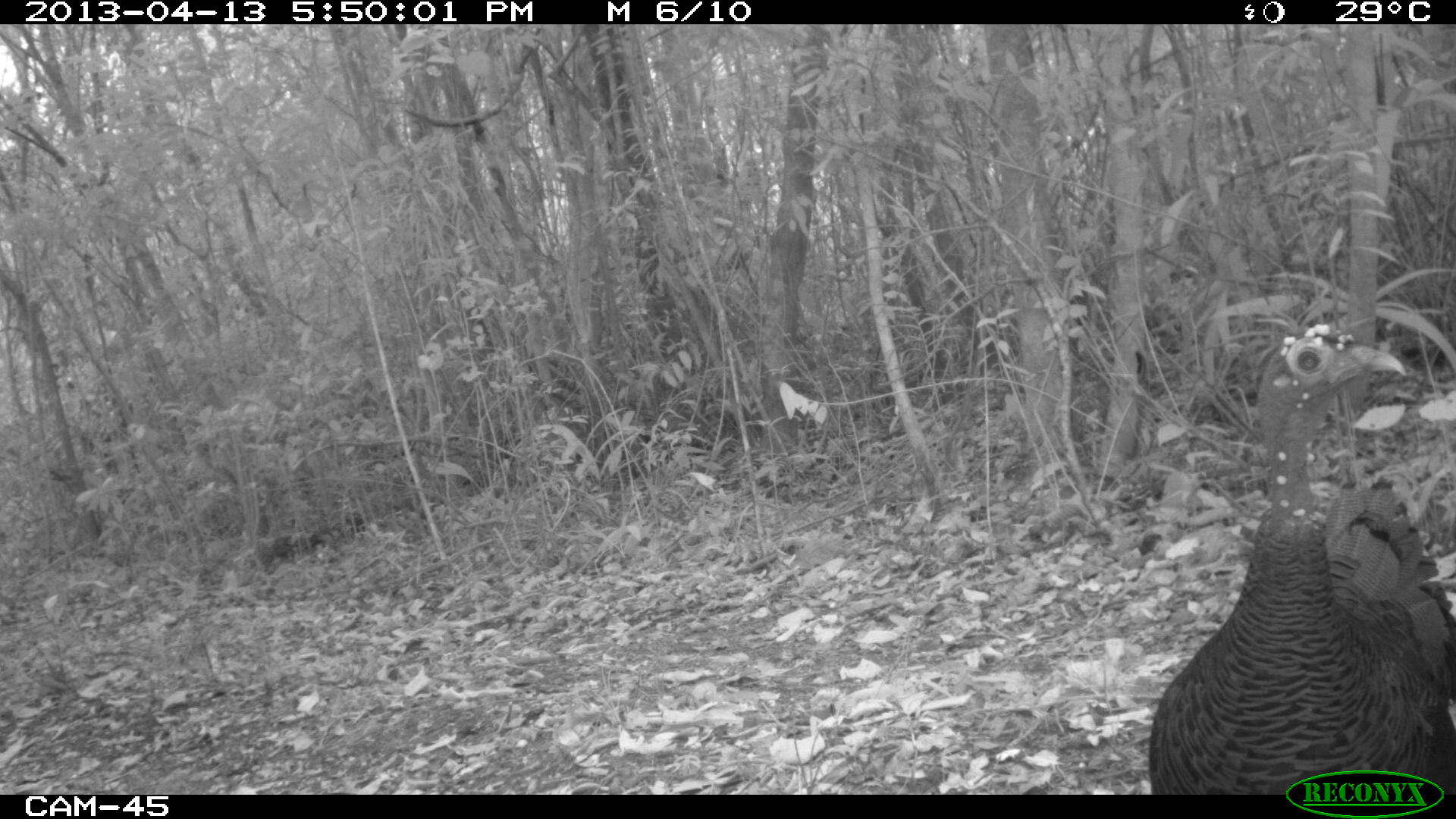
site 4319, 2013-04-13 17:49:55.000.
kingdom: Animalia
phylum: Chordata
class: Aves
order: Galliformes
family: Phasianidae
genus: Meleagris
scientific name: Meleagris ocellata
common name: ocellated turkey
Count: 3.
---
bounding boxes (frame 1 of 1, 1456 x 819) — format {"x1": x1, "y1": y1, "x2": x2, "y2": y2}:
meleagris ocellata: {"x1": 1140, "y1": 315, "x2": 1456, "y2": 791}